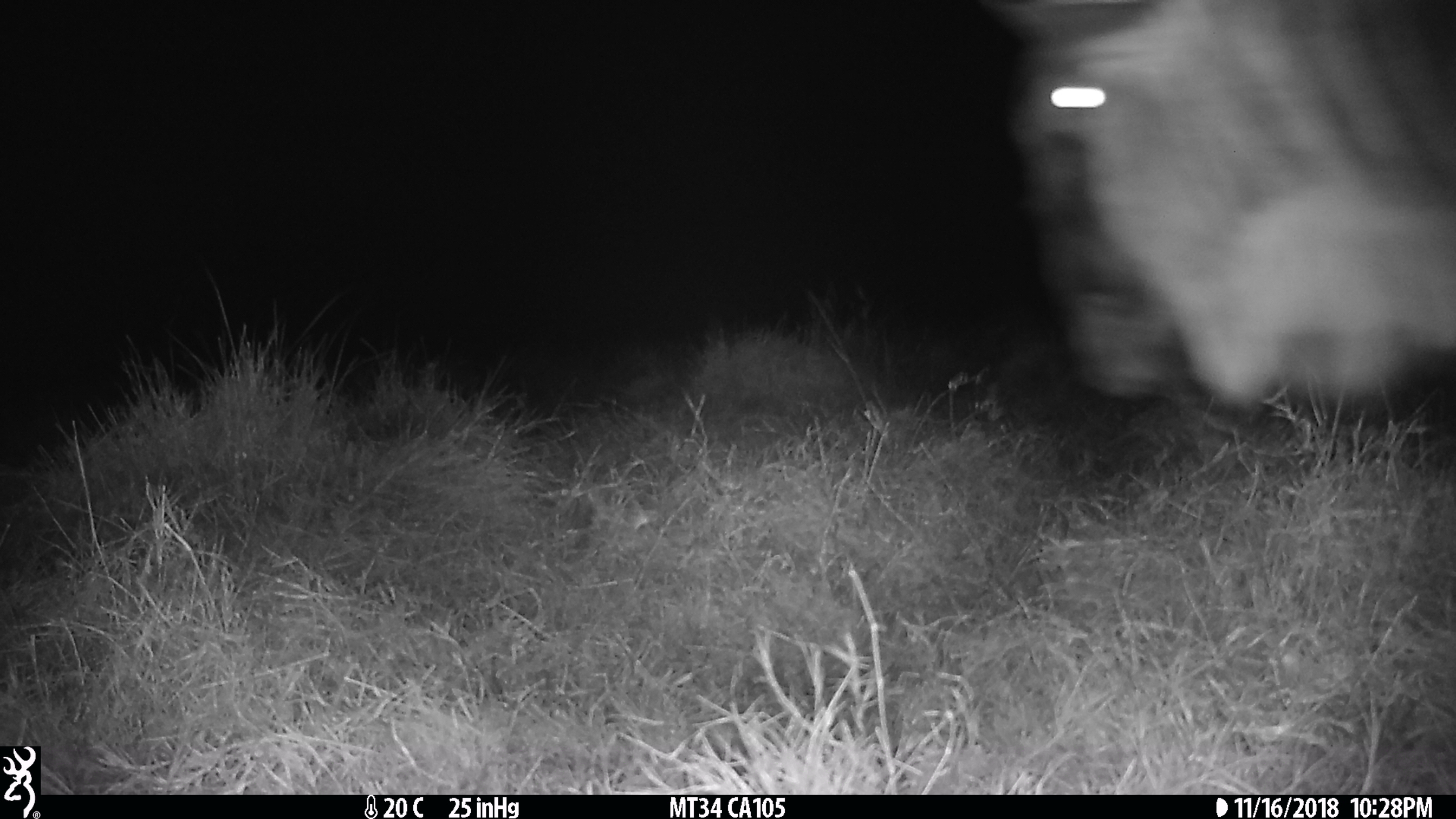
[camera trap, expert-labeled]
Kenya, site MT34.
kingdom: Animalia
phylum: Chordata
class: Mammalia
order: Artiodactyla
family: Bovidae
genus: Connochaetes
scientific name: Connochaetes taurinus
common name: blue wildebeest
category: wildebeest